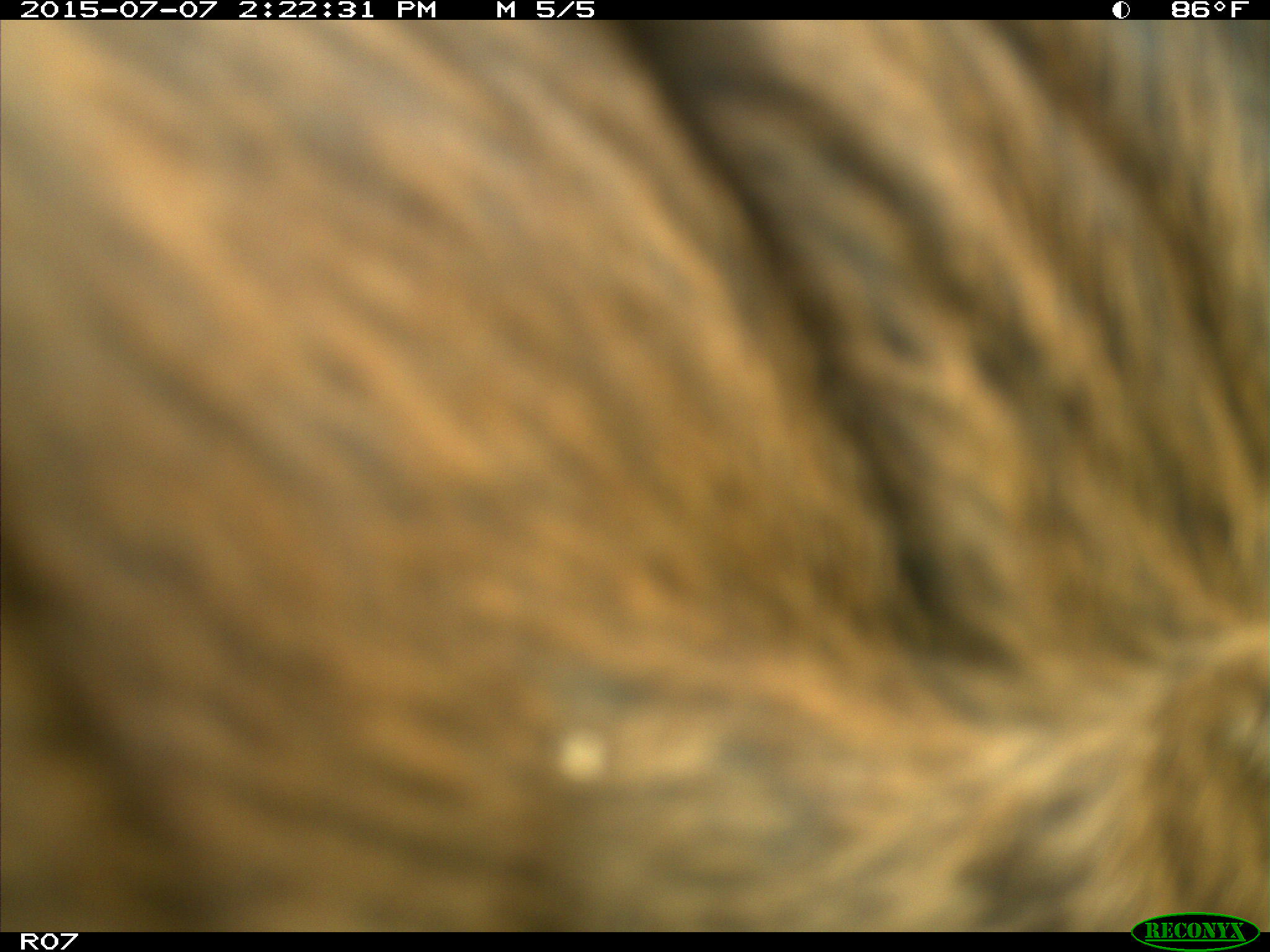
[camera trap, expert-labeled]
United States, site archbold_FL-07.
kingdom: Animalia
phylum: Chordata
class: Mammalia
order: Artiodactyla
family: Bovidae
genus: Bos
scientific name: Bos taurus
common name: domestic cow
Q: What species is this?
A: Bos taurus (domestic cow).